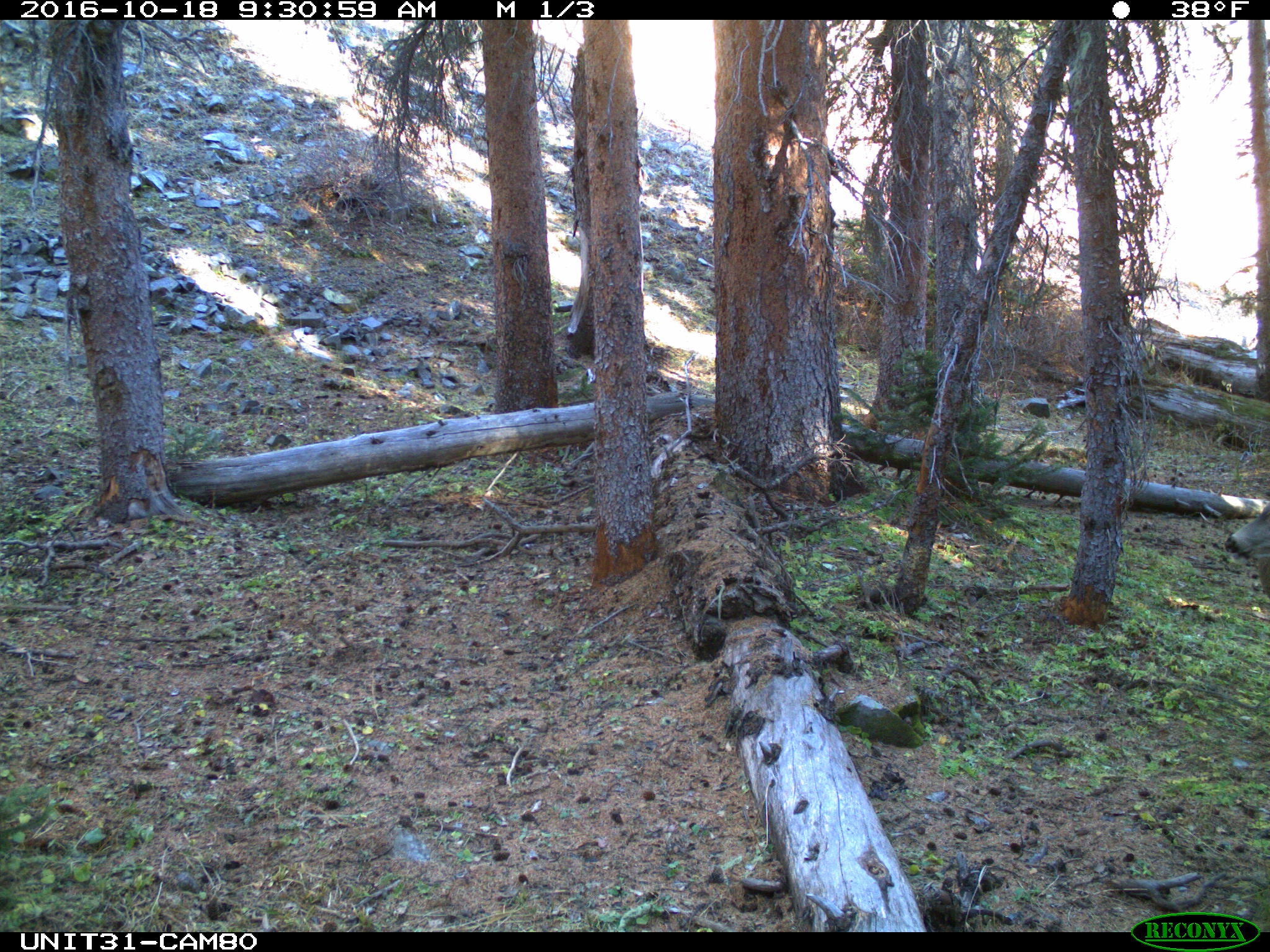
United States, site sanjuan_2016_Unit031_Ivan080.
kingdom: Animalia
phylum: Chordata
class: Mammalia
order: Artiodactyla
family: Cervidae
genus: Odocoileus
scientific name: Odocoileus hemionus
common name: mule deer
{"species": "Odocoileus hemionus (mule deer)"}